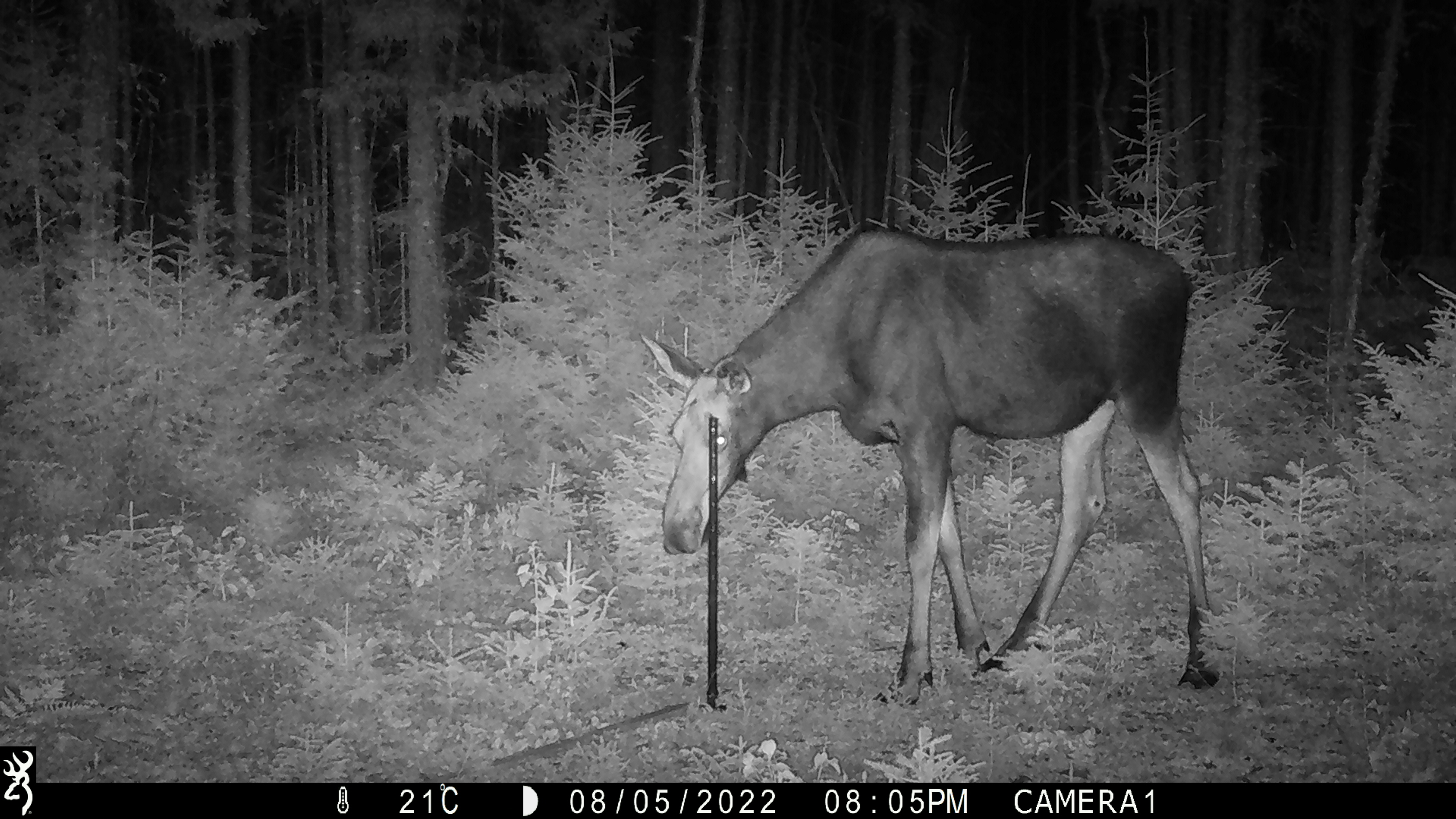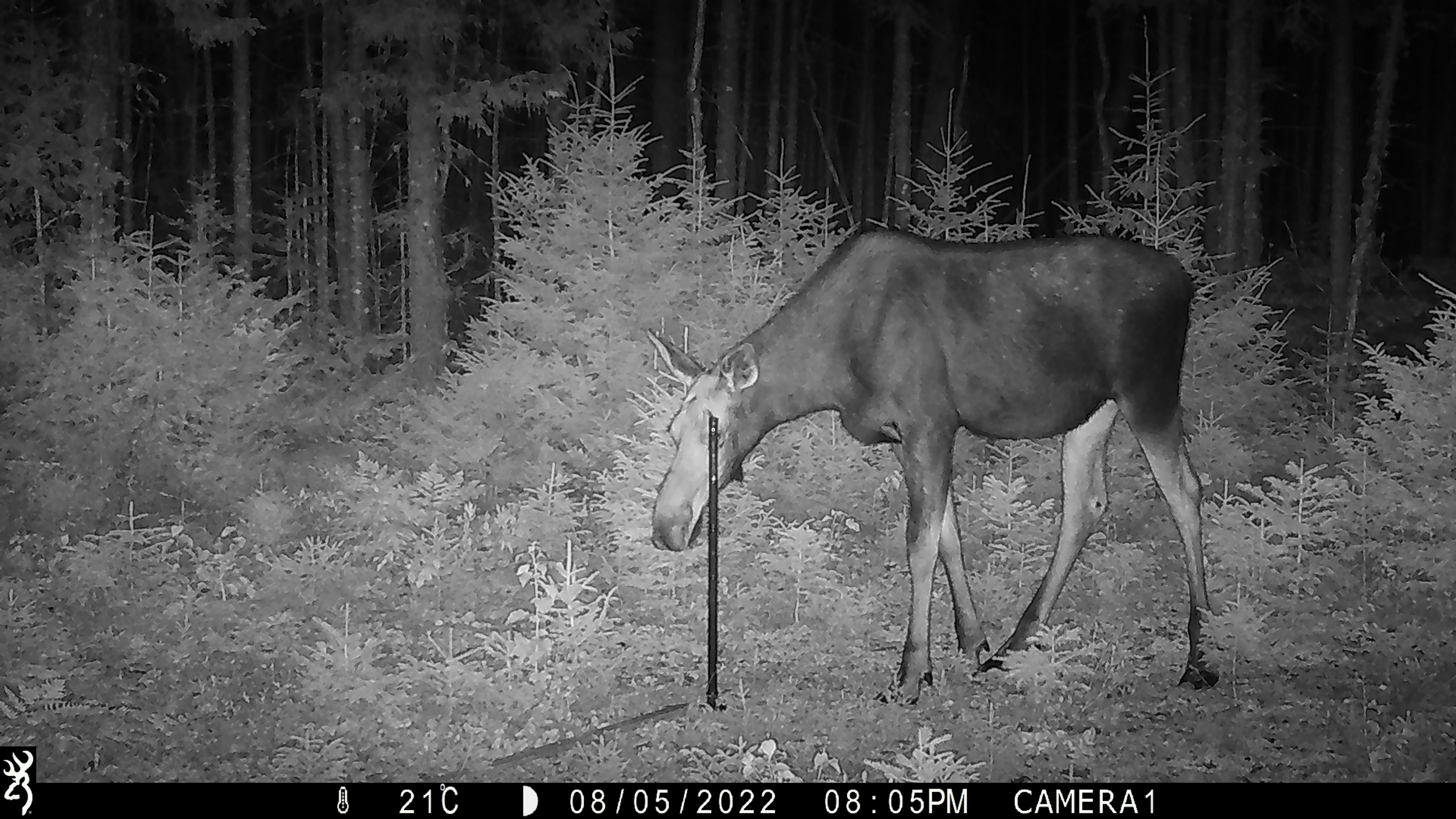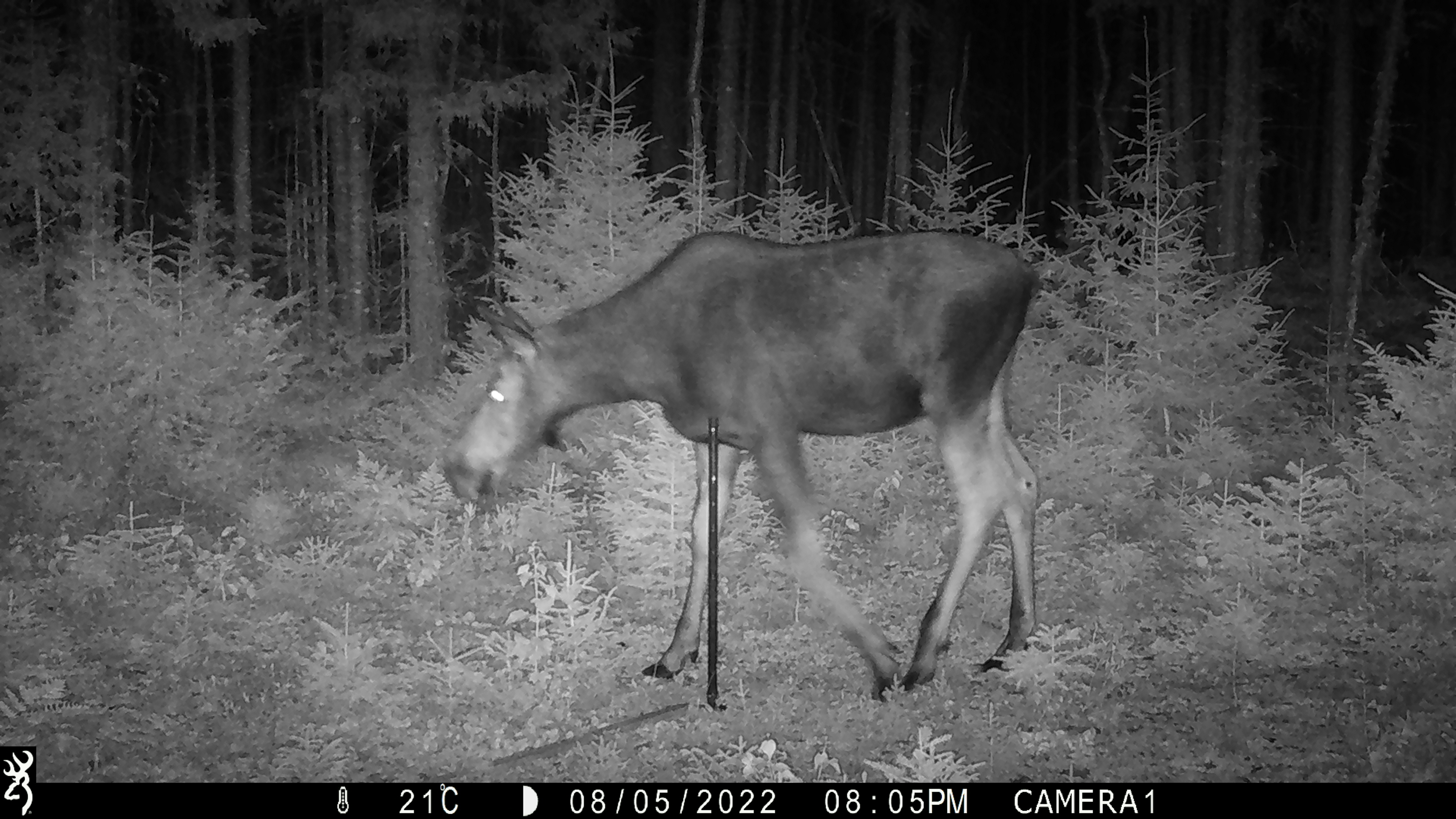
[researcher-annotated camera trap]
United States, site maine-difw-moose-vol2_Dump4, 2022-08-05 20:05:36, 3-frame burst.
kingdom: Animalia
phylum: Chordata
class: Mammalia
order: Artiodactyla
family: Cervidae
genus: Alces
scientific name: Alces alces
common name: moose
Moose (Alces alces).